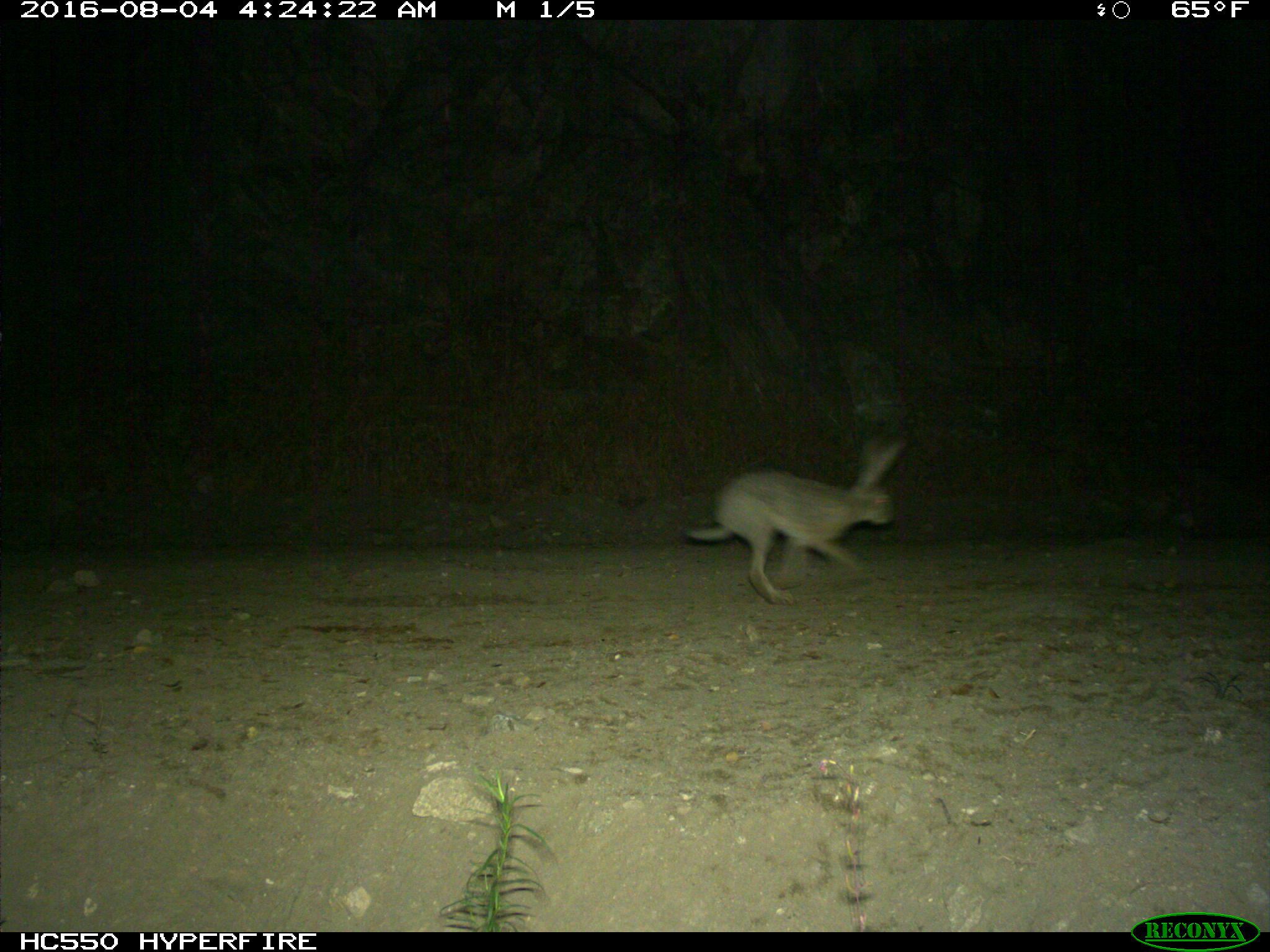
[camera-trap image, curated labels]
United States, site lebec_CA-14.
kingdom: Animalia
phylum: Chordata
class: Mammalia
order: Lagomorpha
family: Leporidae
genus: Lepus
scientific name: Lepus californicus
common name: black-tailed jackrabbit